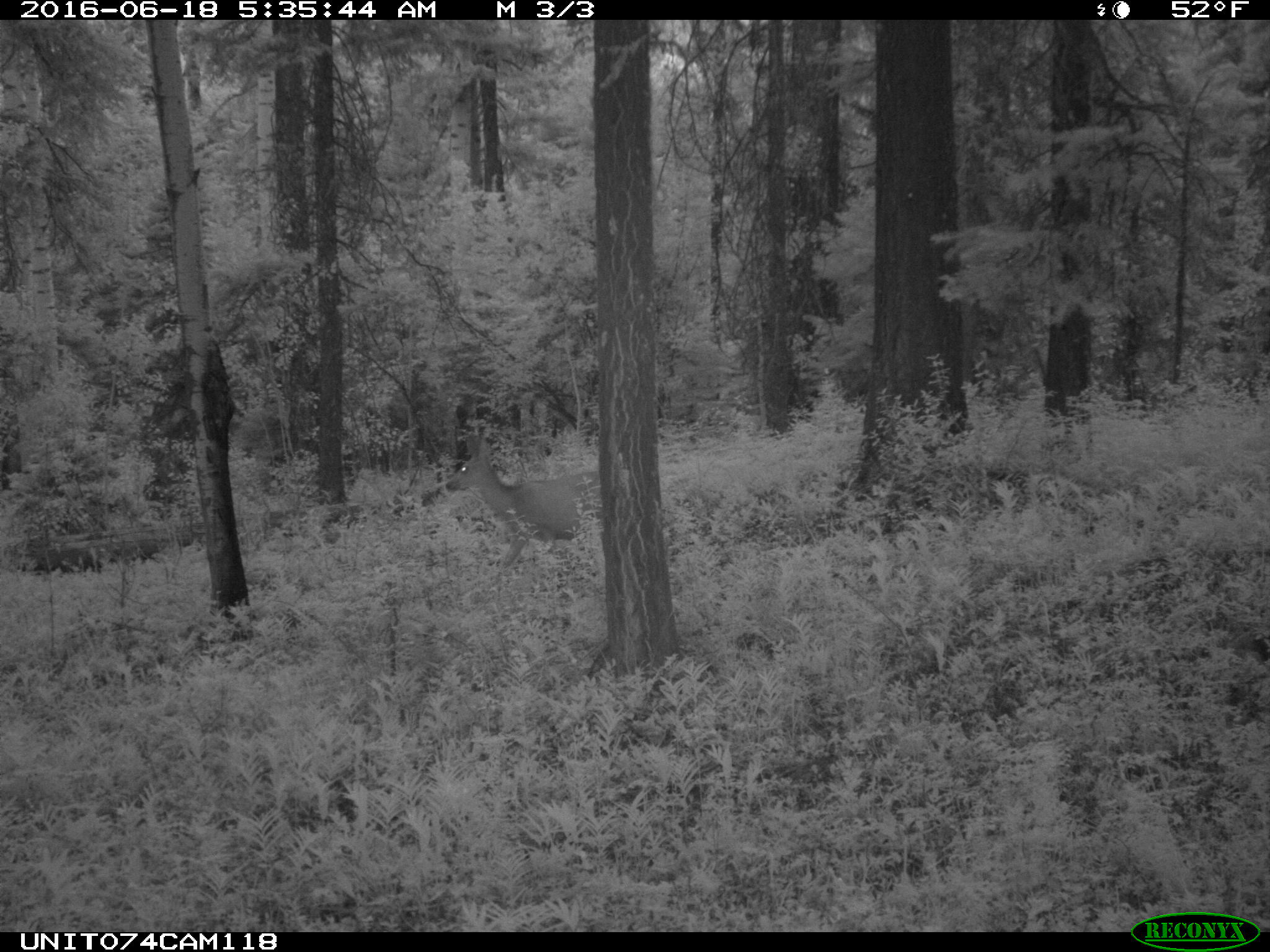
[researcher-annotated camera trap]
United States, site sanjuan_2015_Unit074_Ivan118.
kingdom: Animalia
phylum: Chordata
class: Mammalia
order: Artiodactyla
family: Cervidae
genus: Odocoileus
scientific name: Odocoileus hemionus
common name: mule deer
Odocoileus hemionus (mule deer).